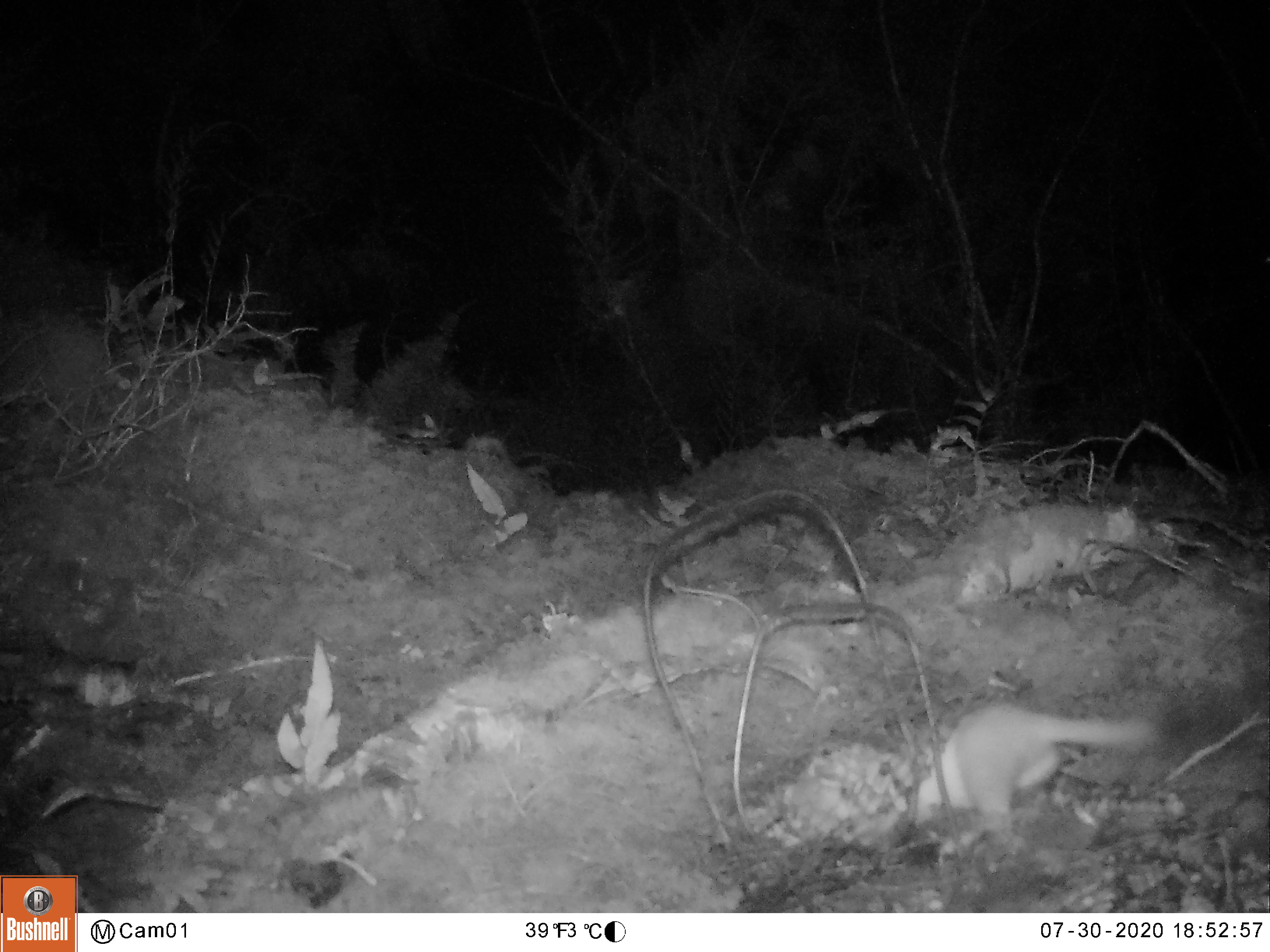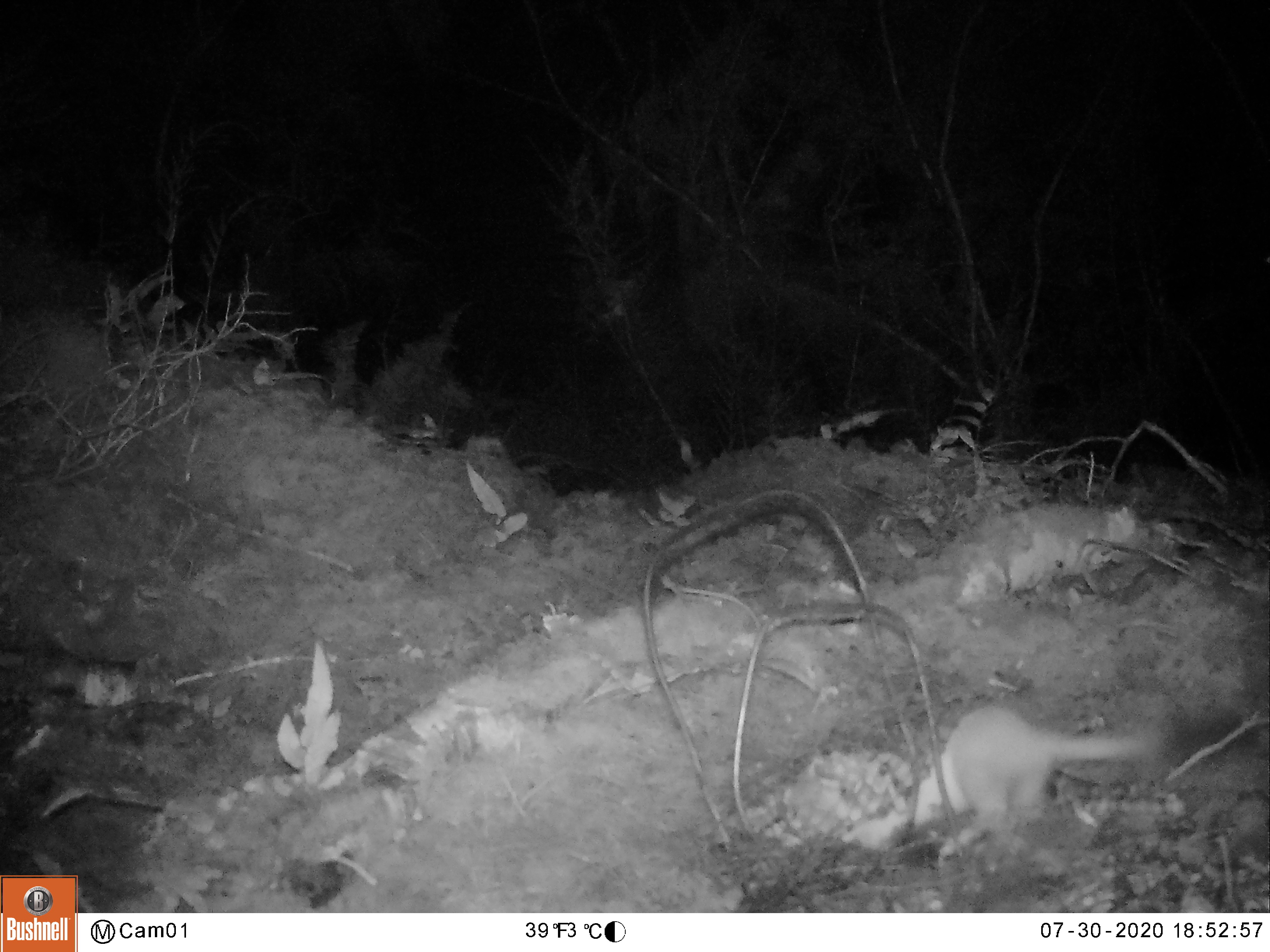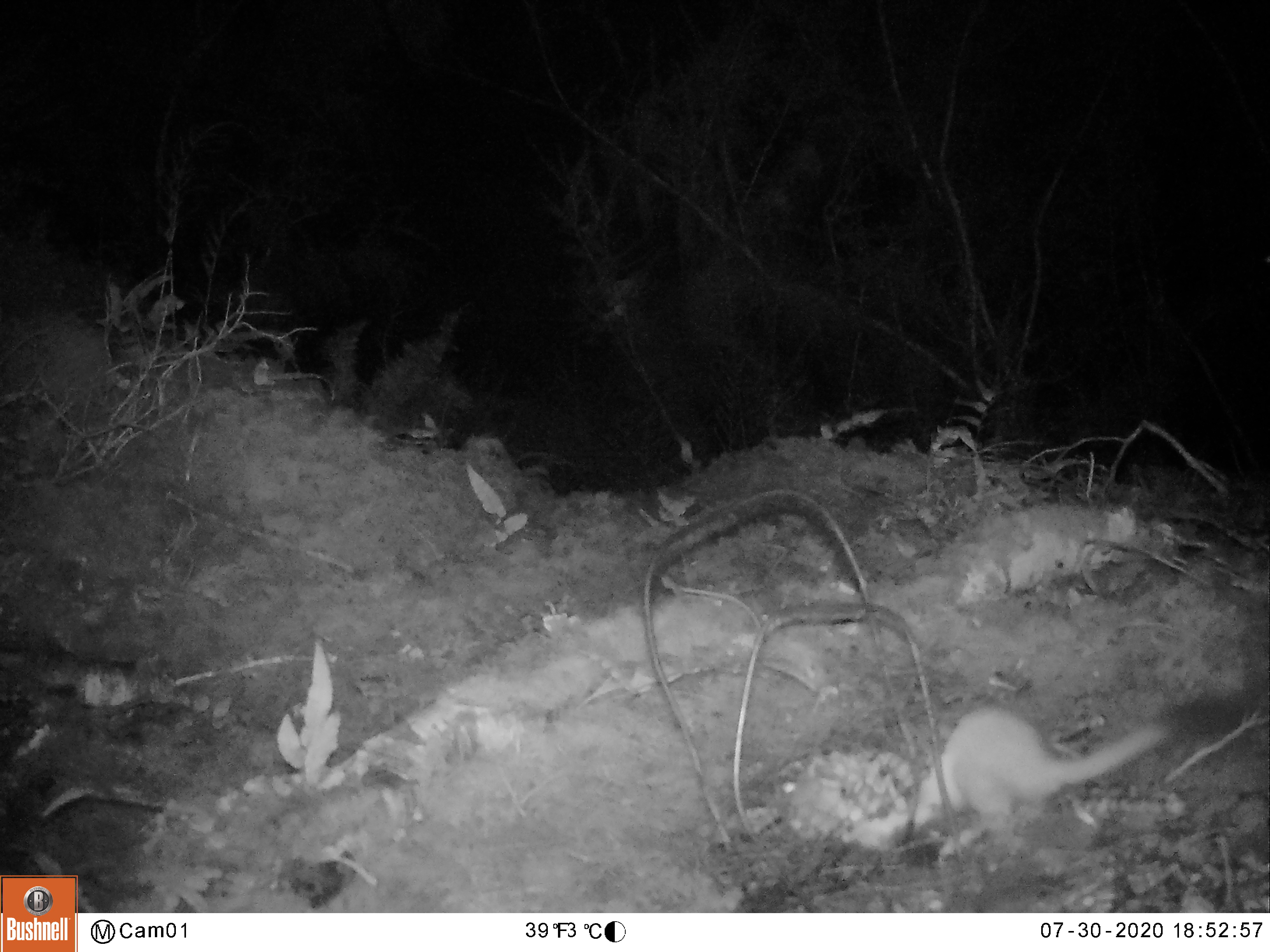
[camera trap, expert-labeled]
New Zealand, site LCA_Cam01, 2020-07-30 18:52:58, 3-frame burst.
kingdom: Animalia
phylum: Chordata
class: Mammalia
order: Carnivora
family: Mustelidae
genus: Mustela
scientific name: Mustela erminea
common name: stoat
Stoat (Mustela erminea).